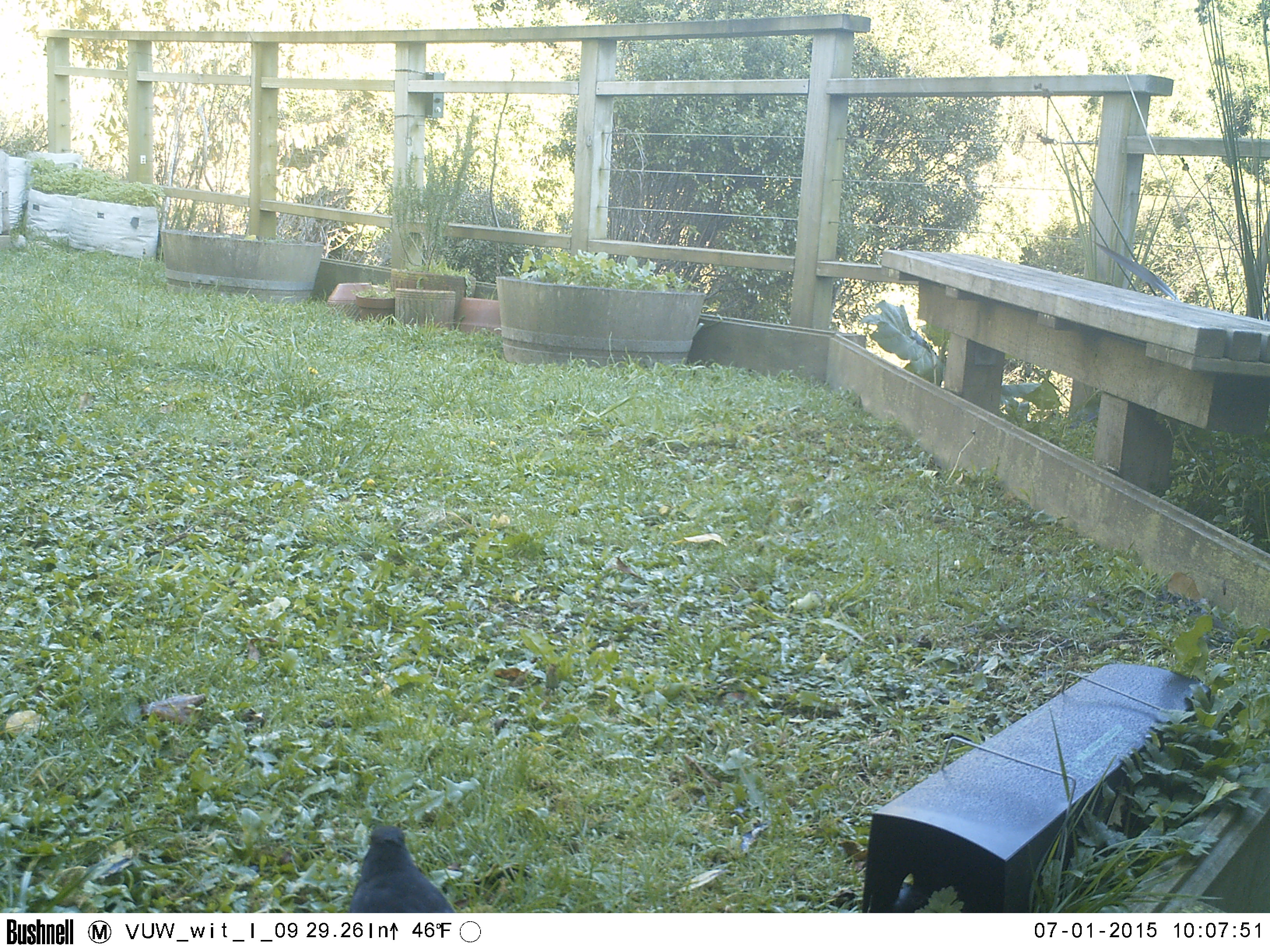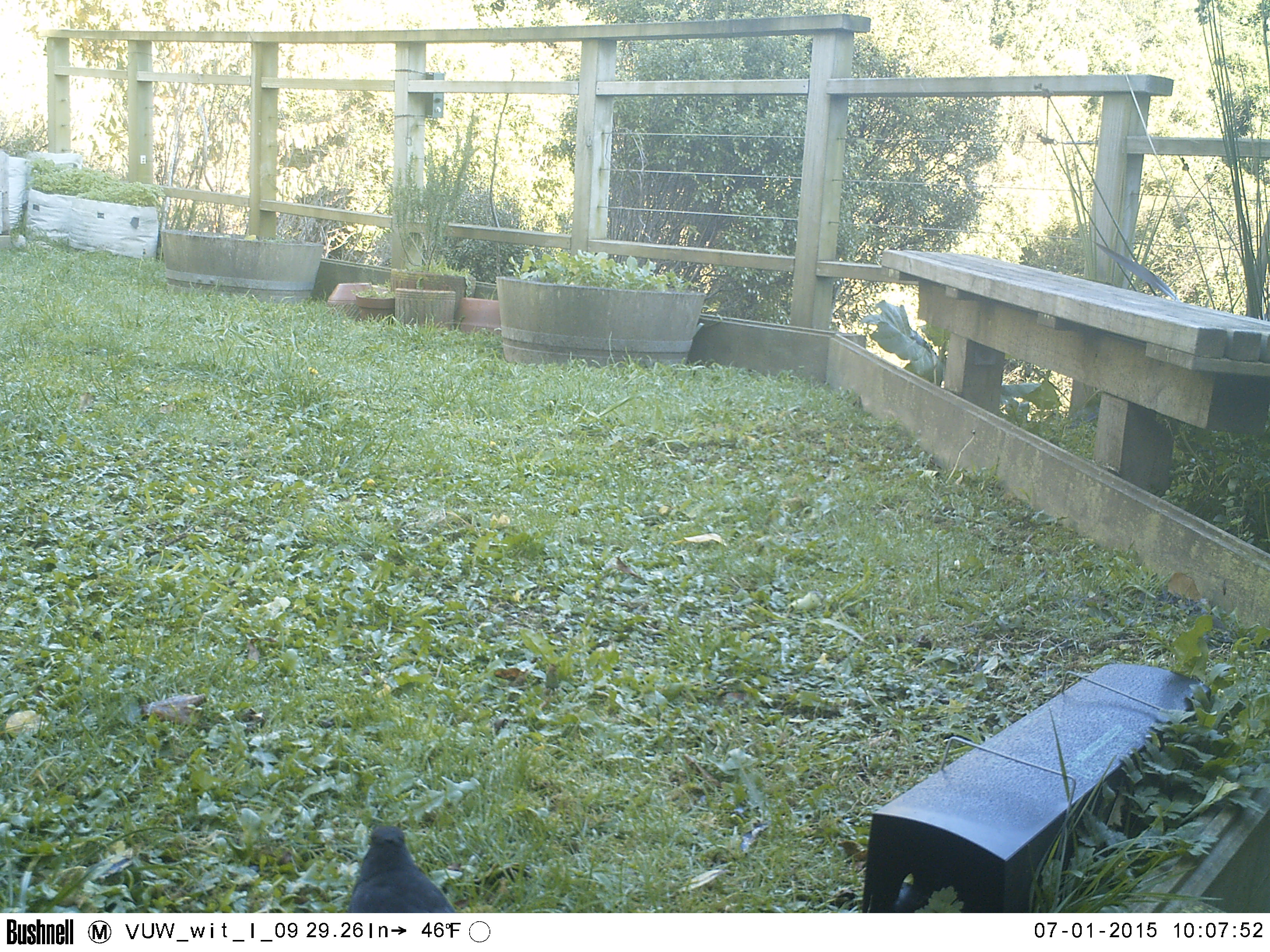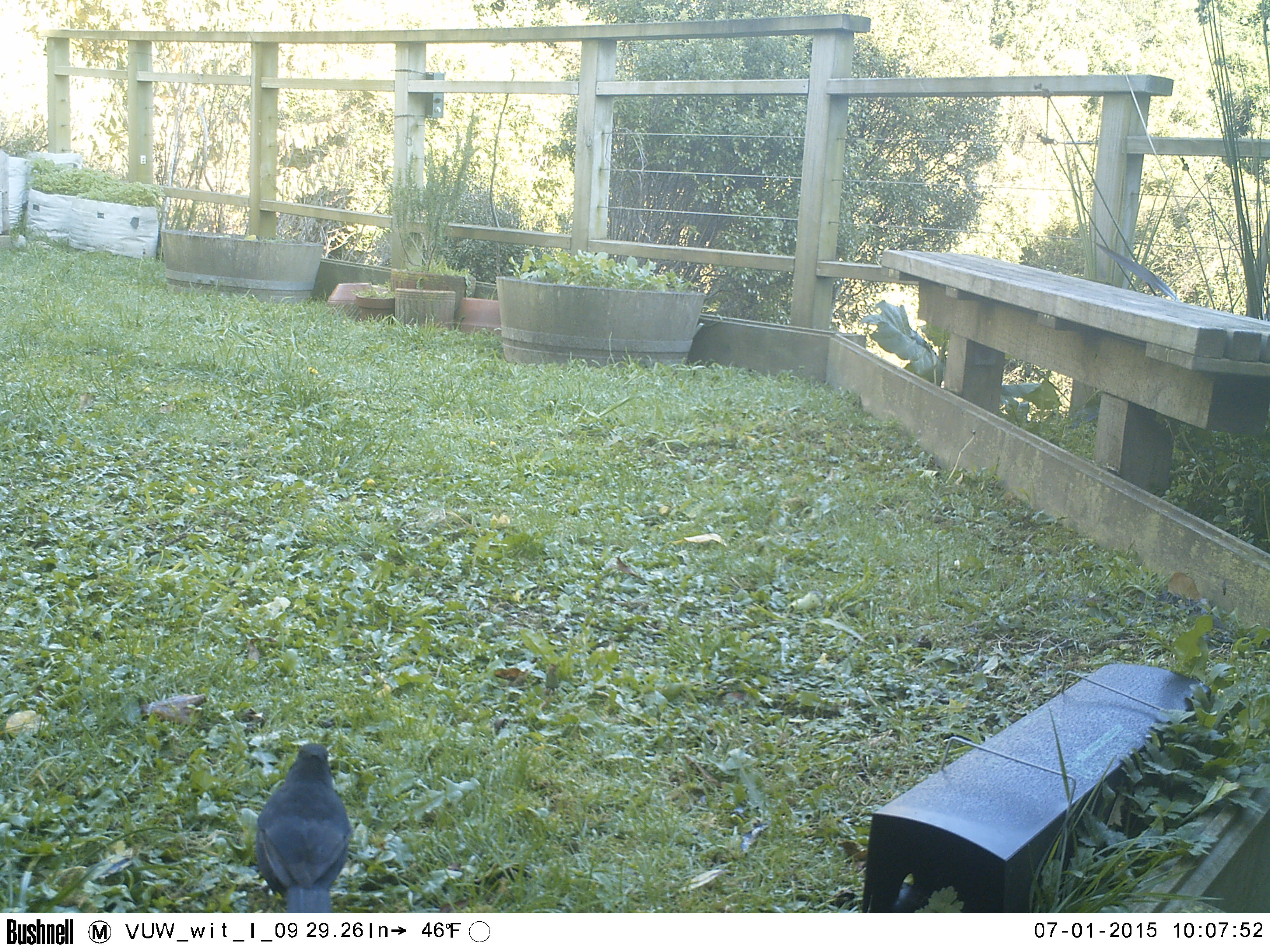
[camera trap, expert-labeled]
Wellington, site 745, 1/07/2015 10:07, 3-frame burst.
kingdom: Animalia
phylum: Chordata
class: Aves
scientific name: Aves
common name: bird